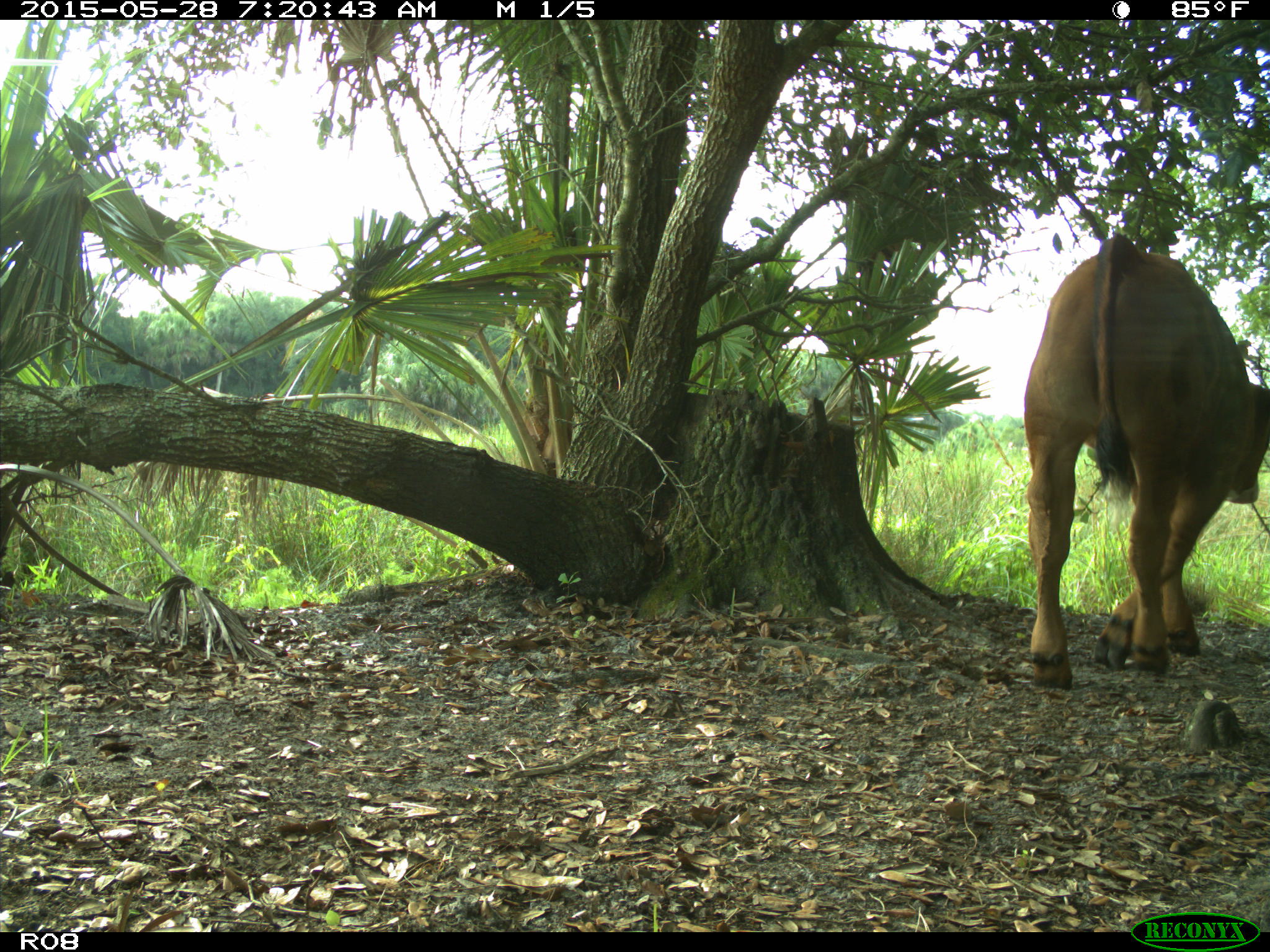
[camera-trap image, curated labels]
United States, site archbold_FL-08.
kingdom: Animalia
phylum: Chordata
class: Mammalia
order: Artiodactyla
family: Bovidae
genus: Bos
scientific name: Bos taurus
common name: domestic cow